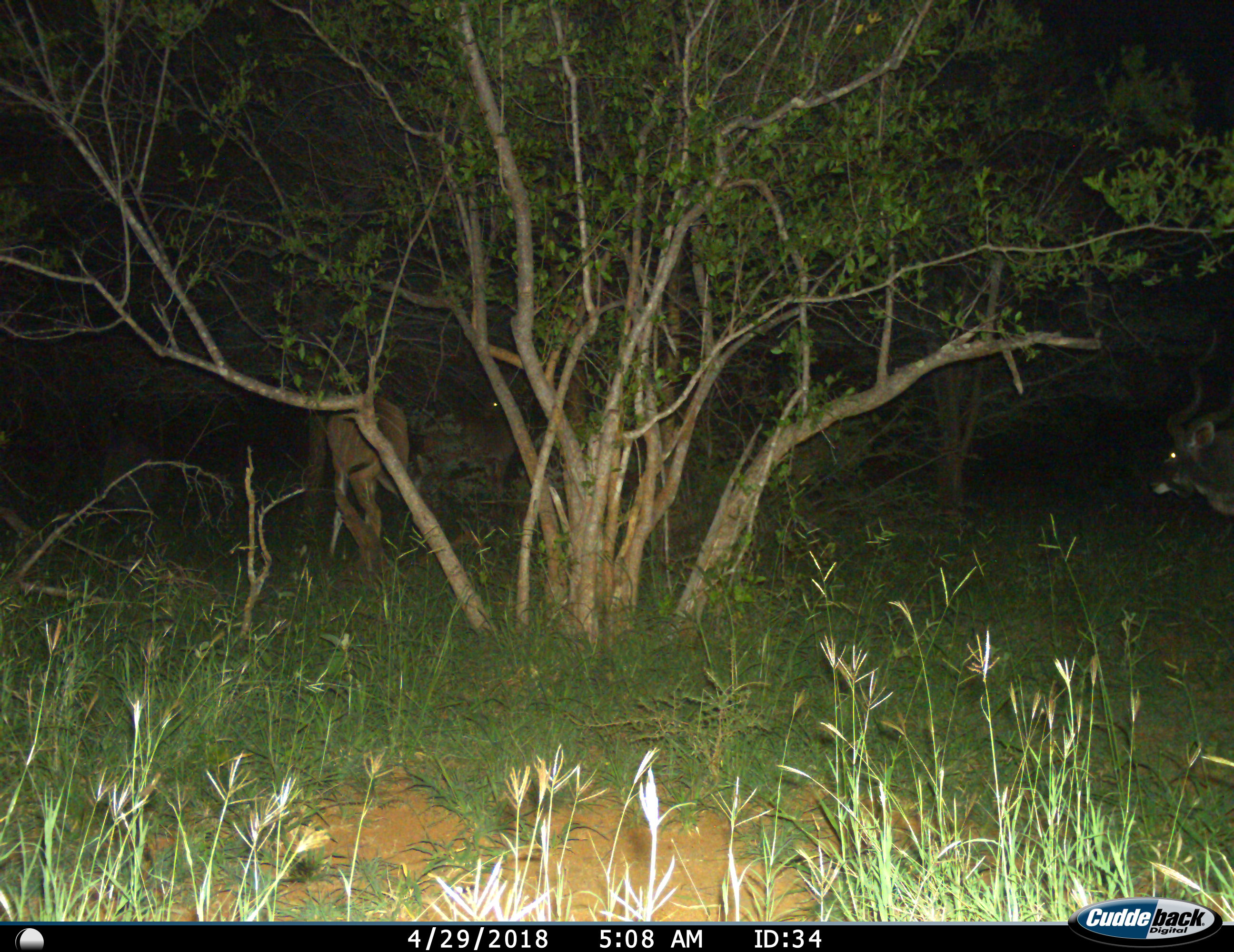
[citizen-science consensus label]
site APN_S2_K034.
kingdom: Animalia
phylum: Chordata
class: Mammalia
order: Artiodactyla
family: Bovidae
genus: Tragelaphus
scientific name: Tragelaphus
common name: kudu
Kudu (Tragelaphus), count 3. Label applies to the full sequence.